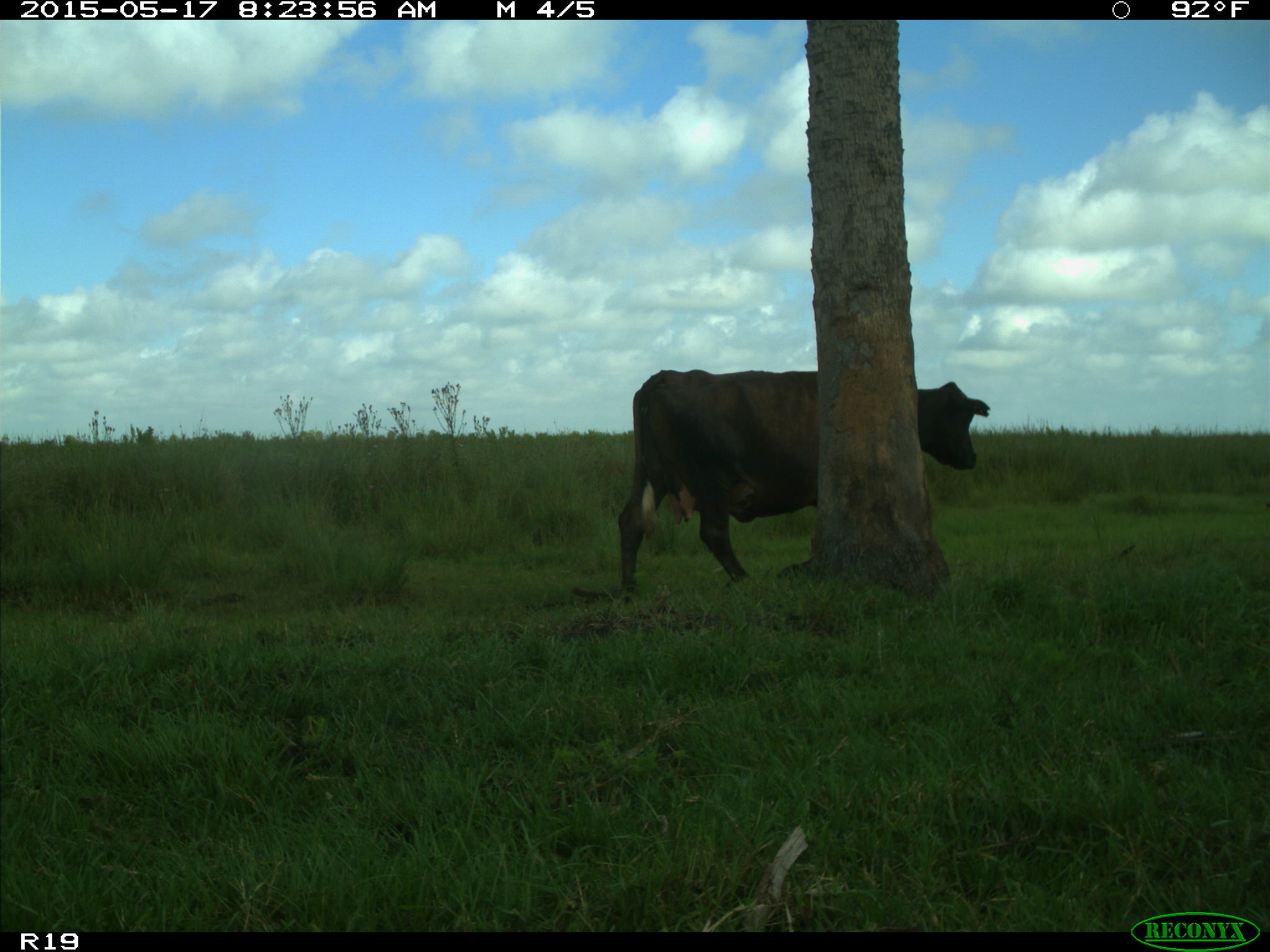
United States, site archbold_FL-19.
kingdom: Animalia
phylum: Chordata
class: Mammalia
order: Artiodactyla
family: Bovidae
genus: Bos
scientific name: Bos taurus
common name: domestic cow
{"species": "Bos taurus (domestic cow)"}